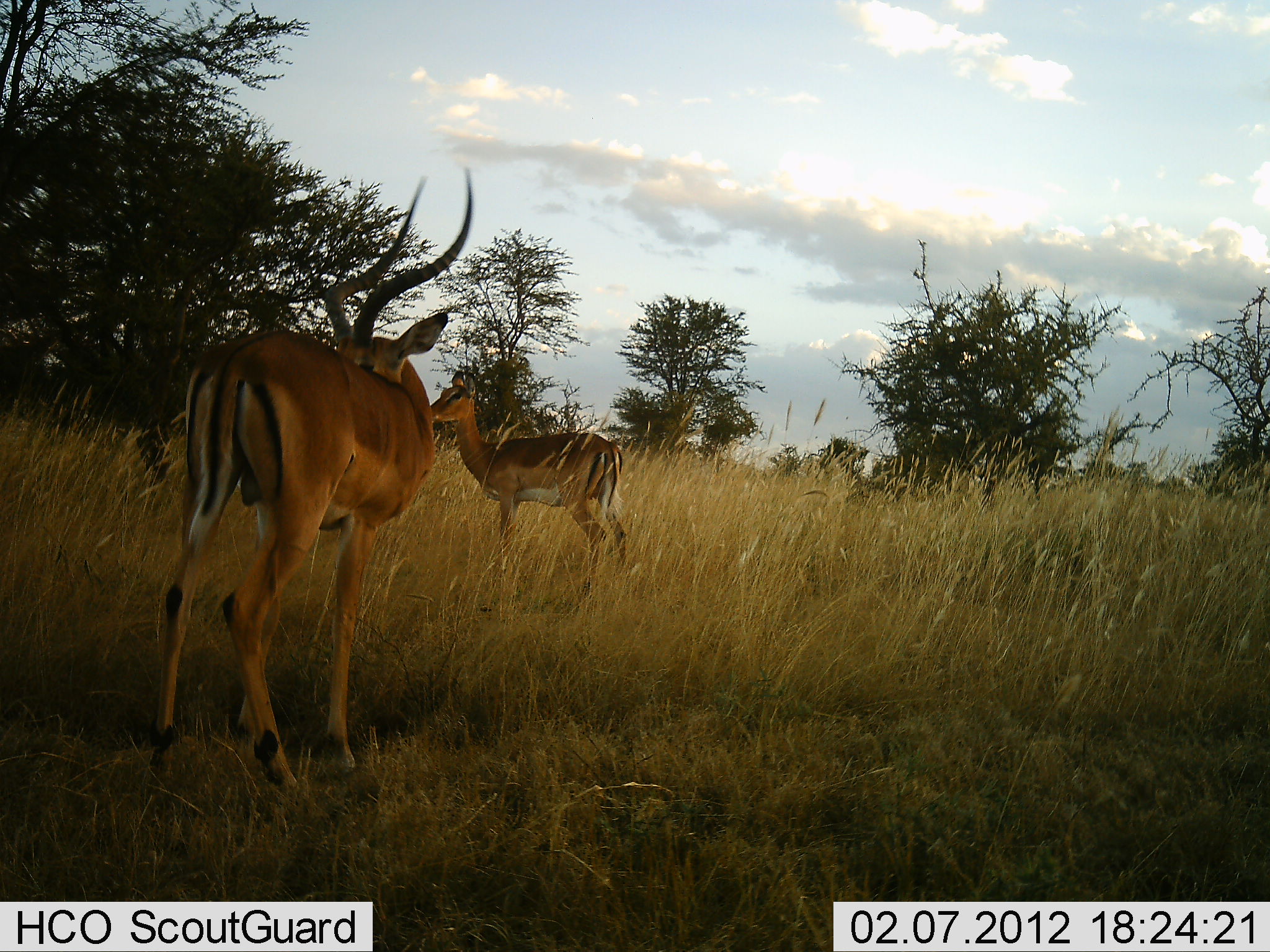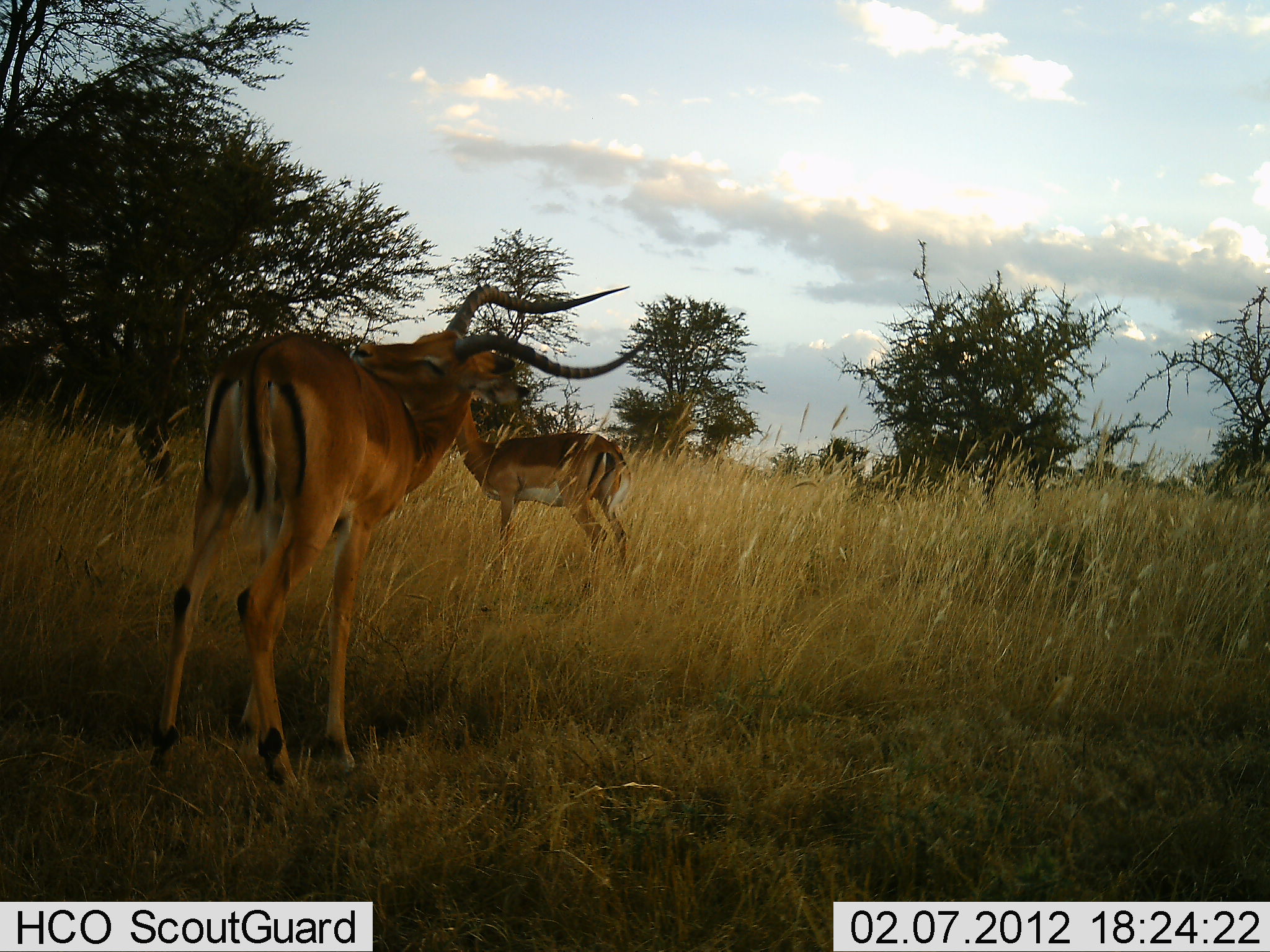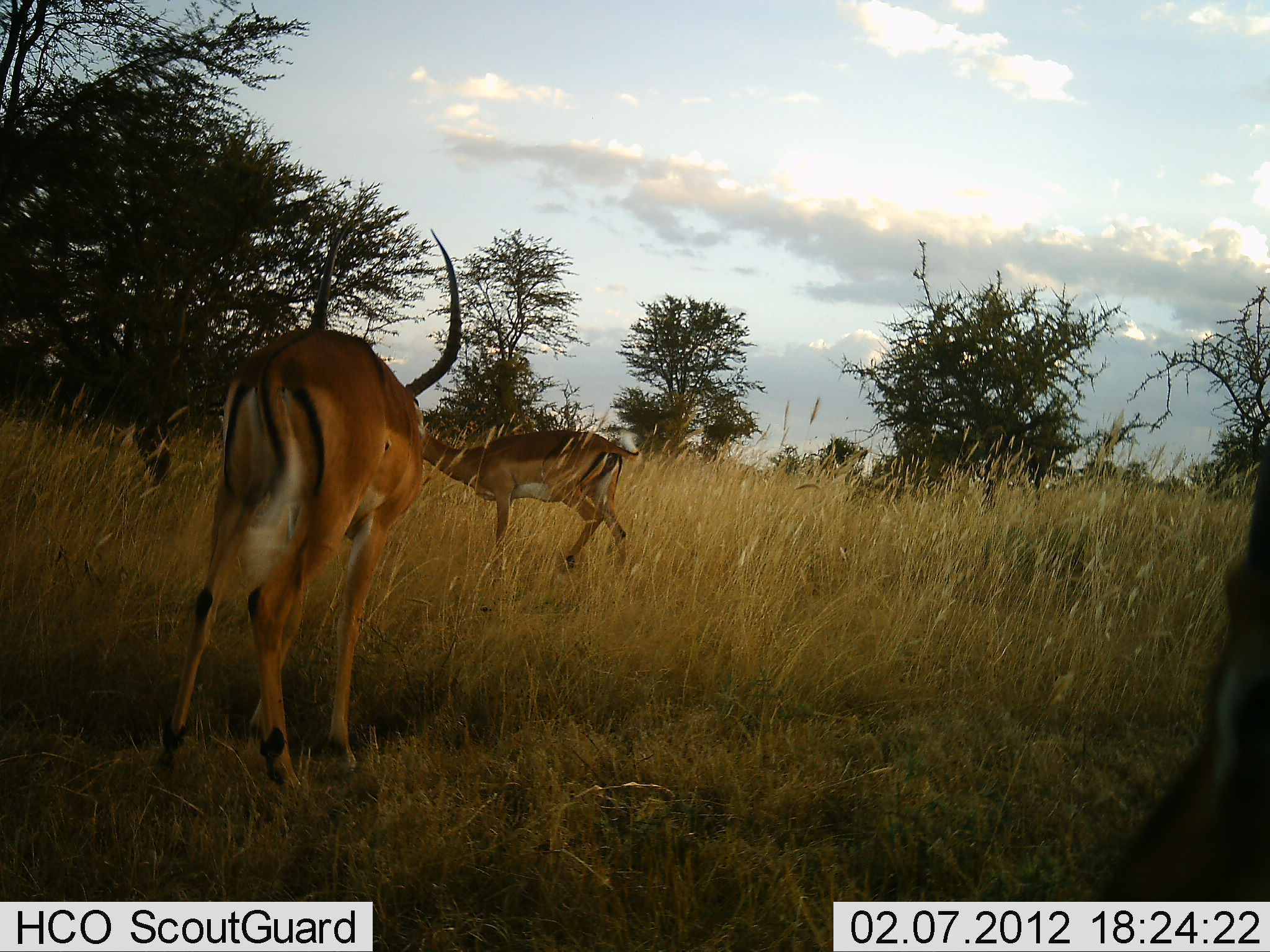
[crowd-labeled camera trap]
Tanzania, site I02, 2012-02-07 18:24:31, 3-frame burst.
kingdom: Animalia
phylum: Chordata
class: Mammalia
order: Artiodactyla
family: Bovidae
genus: Aepyceros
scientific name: Aepyceros melampus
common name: impala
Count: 3.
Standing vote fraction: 94%.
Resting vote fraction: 0%.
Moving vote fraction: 22%.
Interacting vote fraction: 6%.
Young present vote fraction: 0%.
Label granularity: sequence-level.